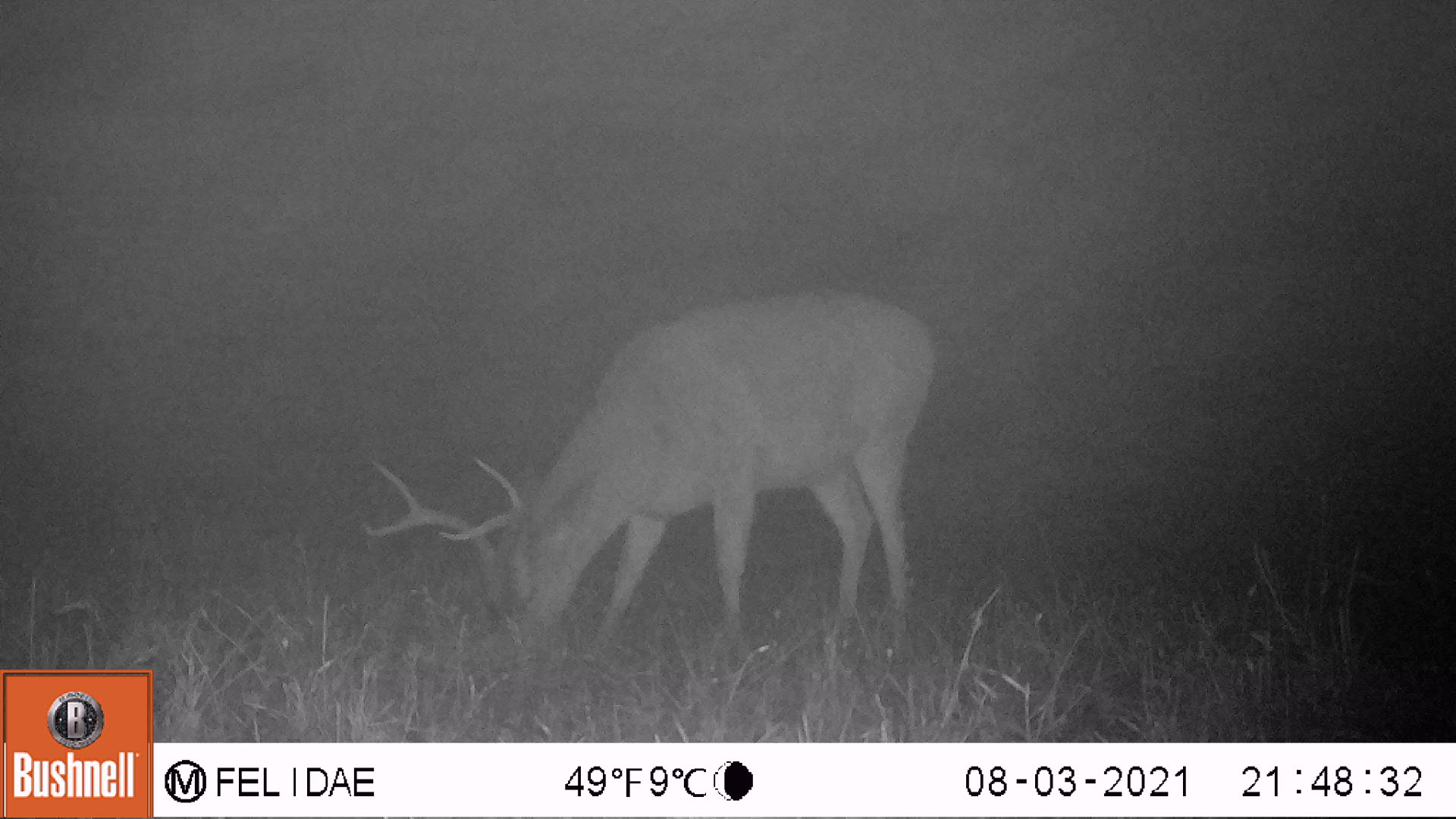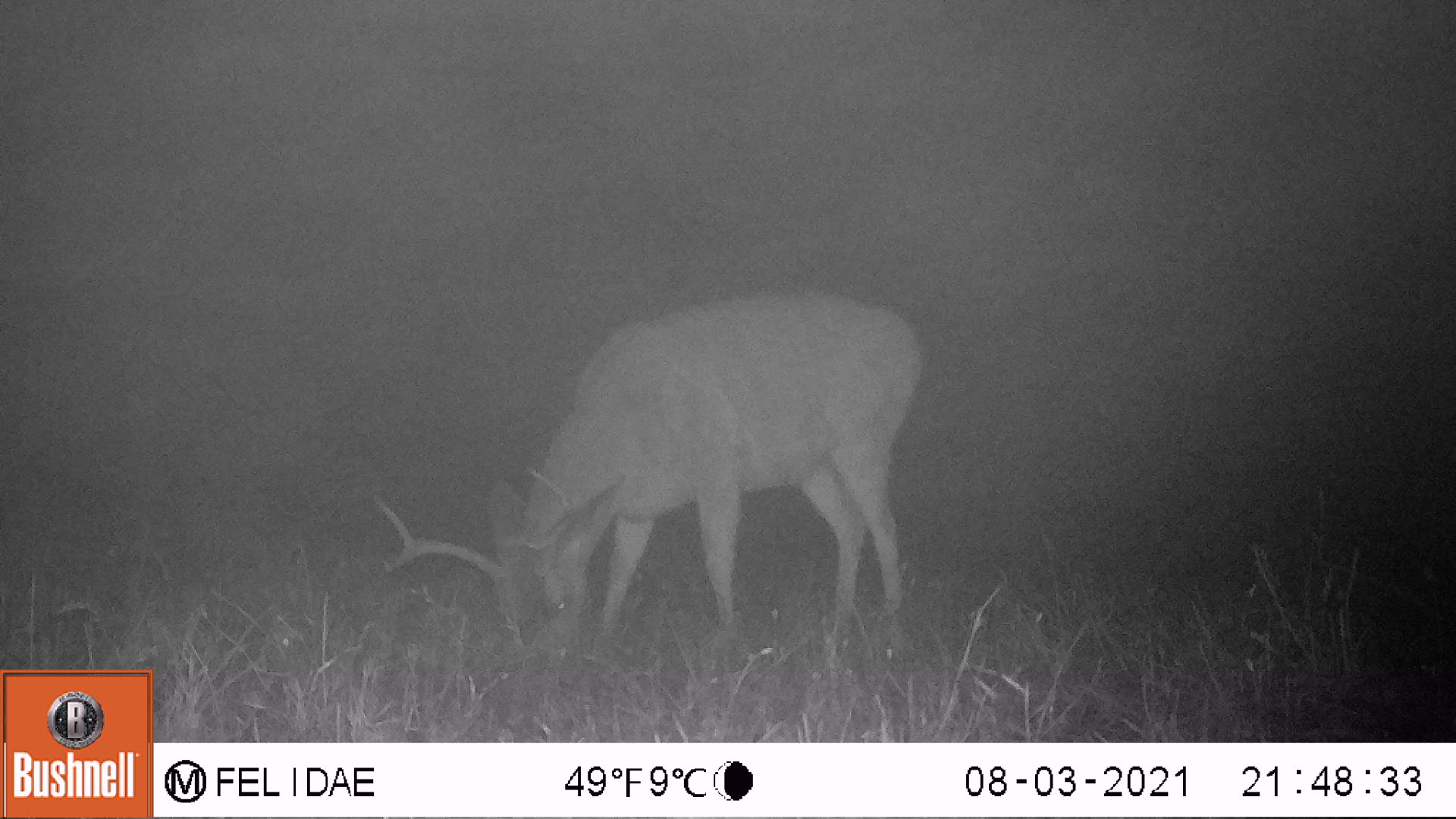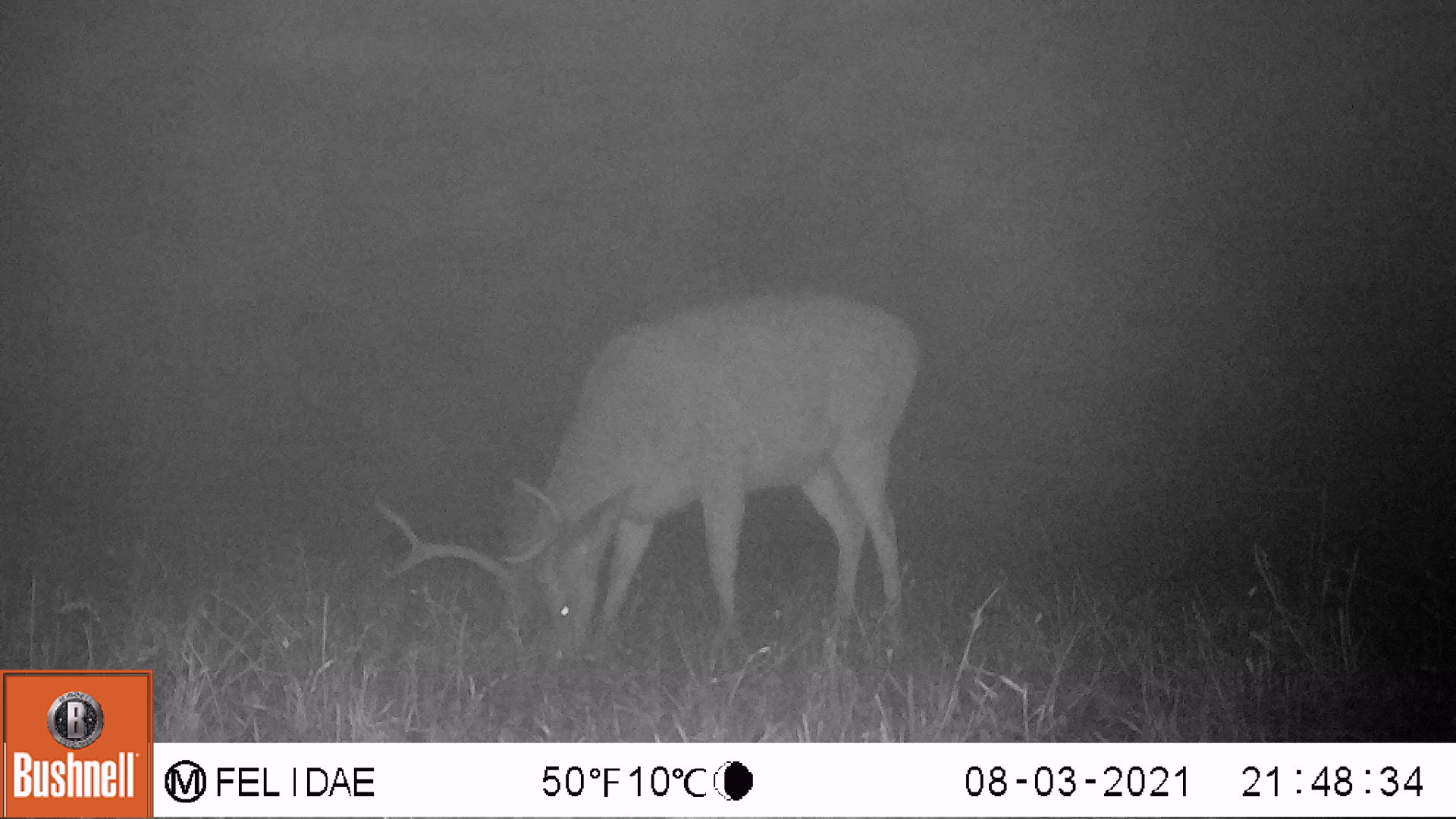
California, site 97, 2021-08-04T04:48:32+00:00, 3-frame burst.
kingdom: Animalia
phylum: Chordata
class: Mammalia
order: Artiodactyla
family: Cervidae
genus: Odocoileus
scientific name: Odocoileus hemionus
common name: mule deer